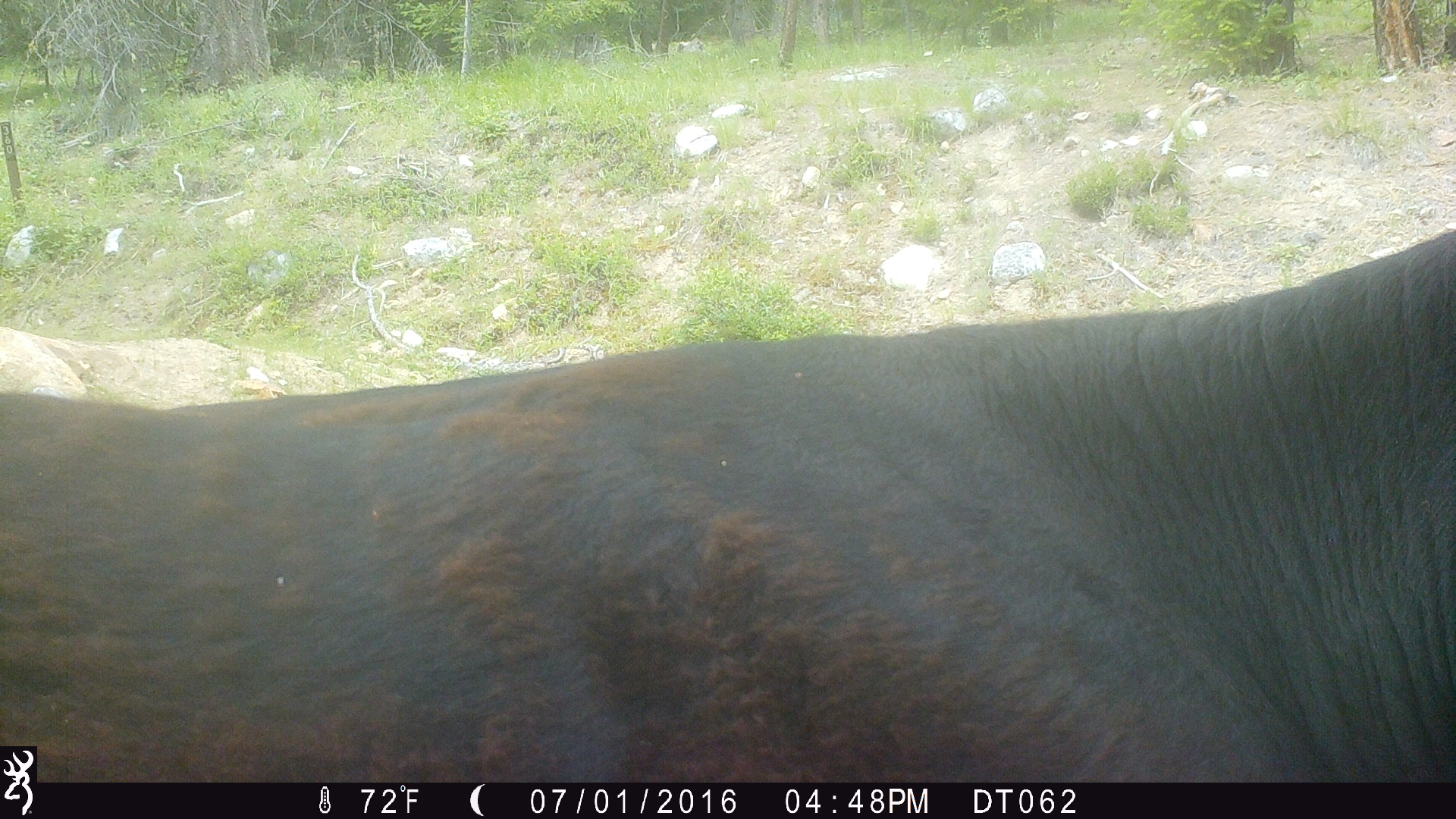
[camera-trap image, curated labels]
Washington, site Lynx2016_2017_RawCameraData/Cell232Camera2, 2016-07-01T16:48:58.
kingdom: Animalia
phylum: Chordata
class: Mammalia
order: Artiodactyla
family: Bovidae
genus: Bos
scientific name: Bos taurus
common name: domestic cattle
Domestic cattle (Bos taurus). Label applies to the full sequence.